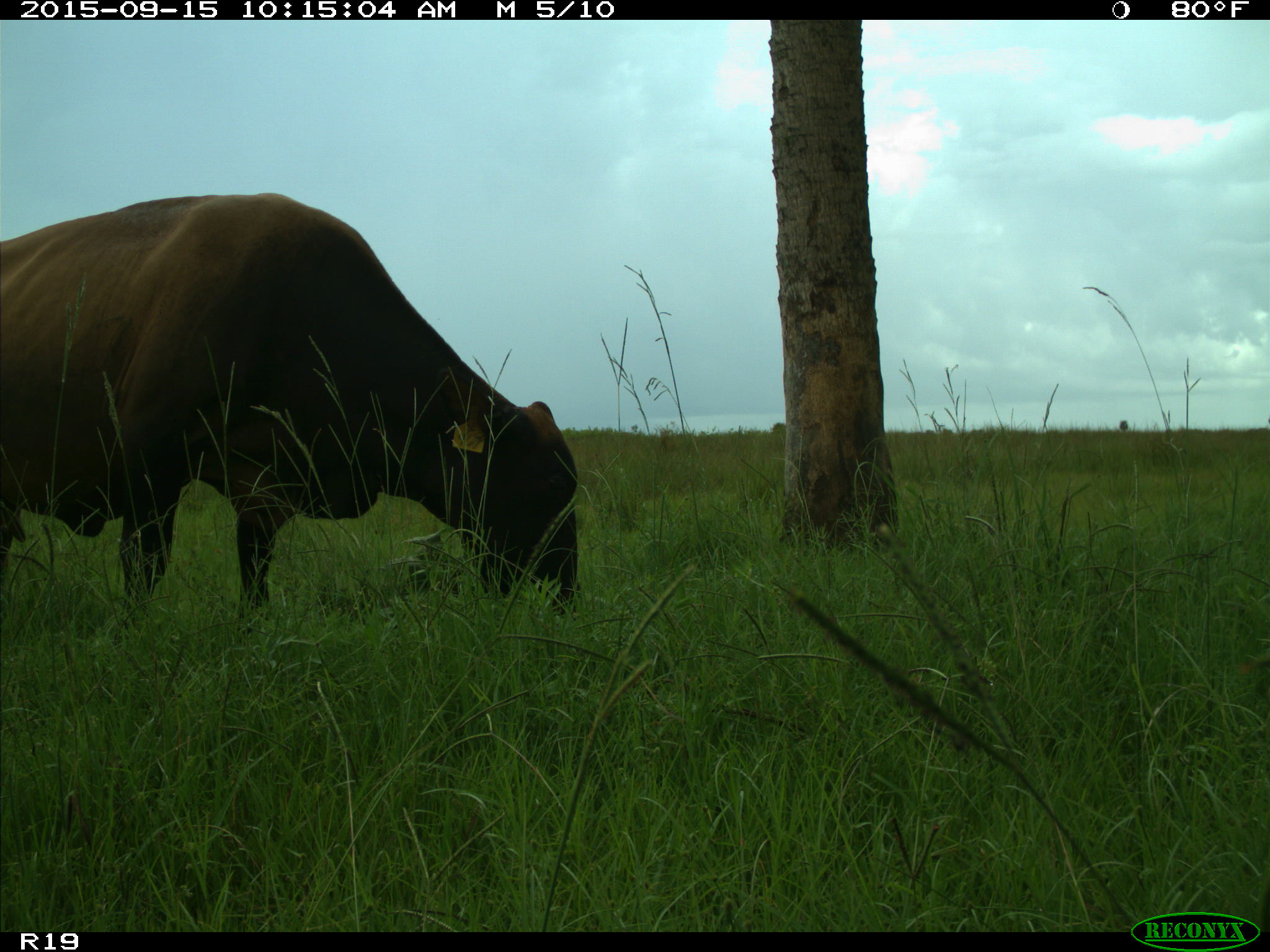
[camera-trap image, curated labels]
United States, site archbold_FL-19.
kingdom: Animalia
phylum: Chordata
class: Mammalia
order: Artiodactyla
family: Bovidae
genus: Bos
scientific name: Bos taurus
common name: domestic cow